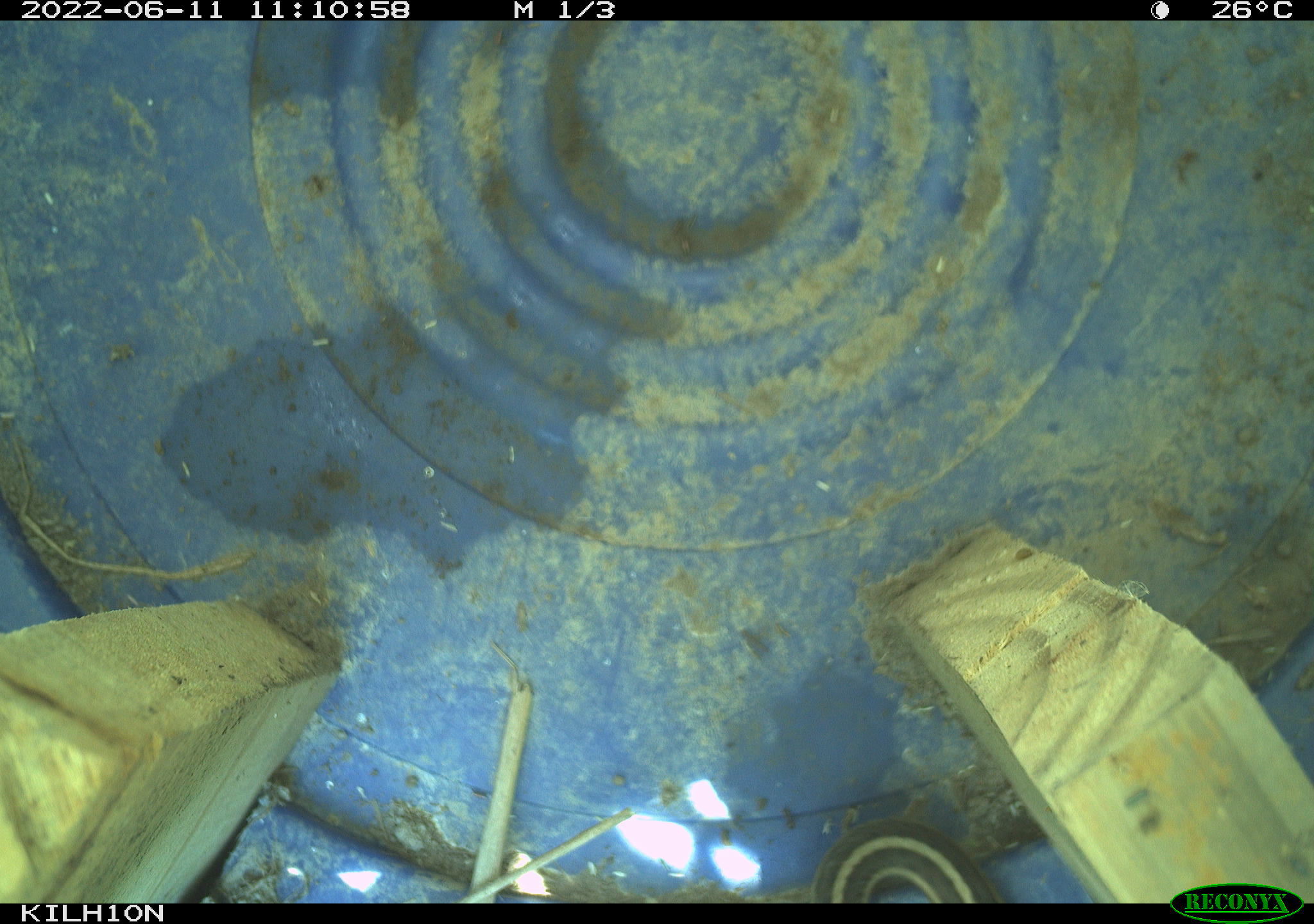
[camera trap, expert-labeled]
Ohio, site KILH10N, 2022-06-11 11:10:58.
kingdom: Animalia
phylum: Chordata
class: Reptilia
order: Squamata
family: Colubridae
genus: Thamnophis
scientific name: Thamnophis sirtalis sirtalis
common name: eastern gartersnake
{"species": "eastern gartersnake (Thamnophis sirtalis sirtalis)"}